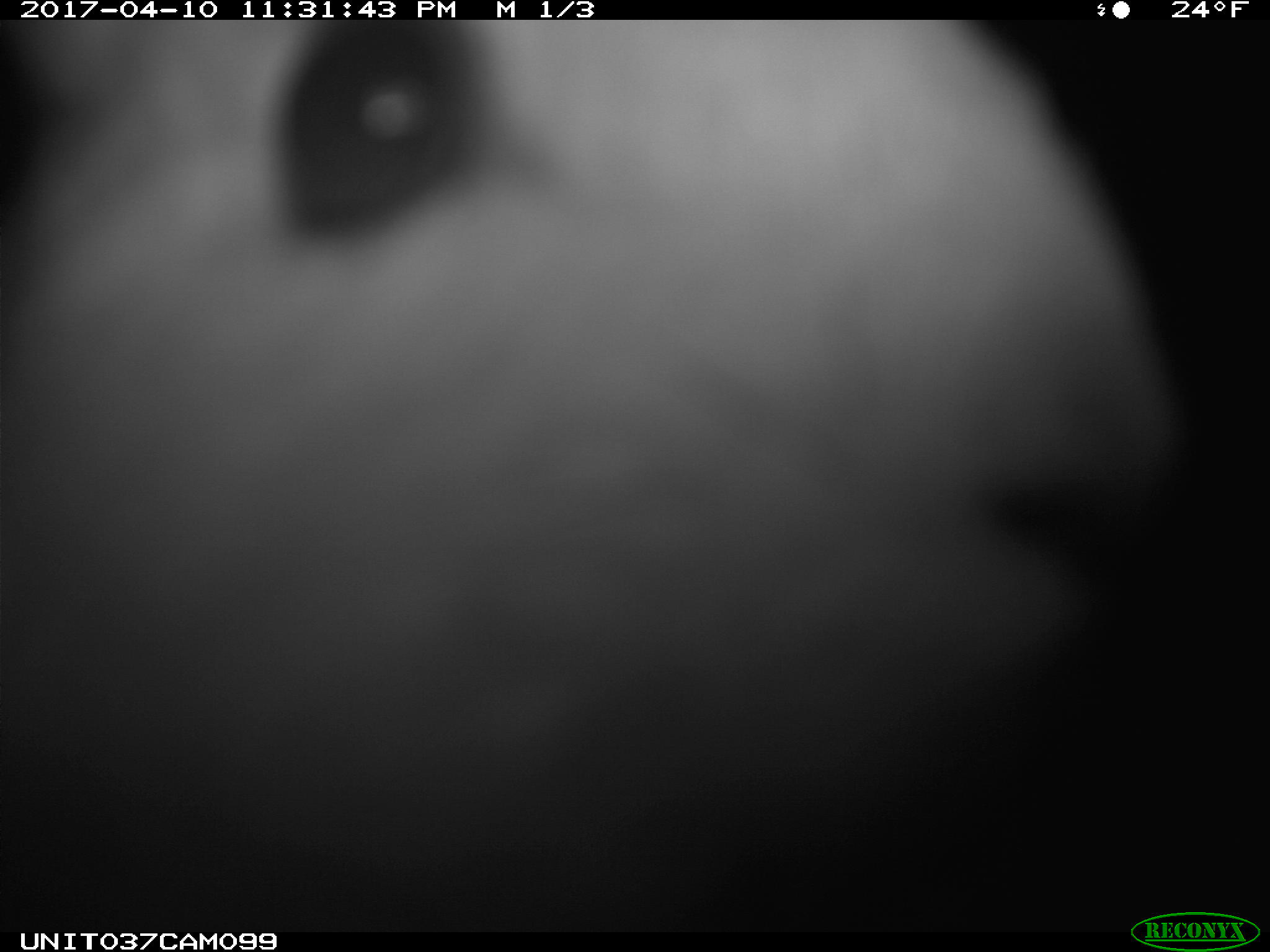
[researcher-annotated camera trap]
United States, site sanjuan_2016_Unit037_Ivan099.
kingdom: Animalia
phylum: Chordata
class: Mammalia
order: Lagomorpha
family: Leporidae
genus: Lepus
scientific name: Lepus americanus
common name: snowshoe hare